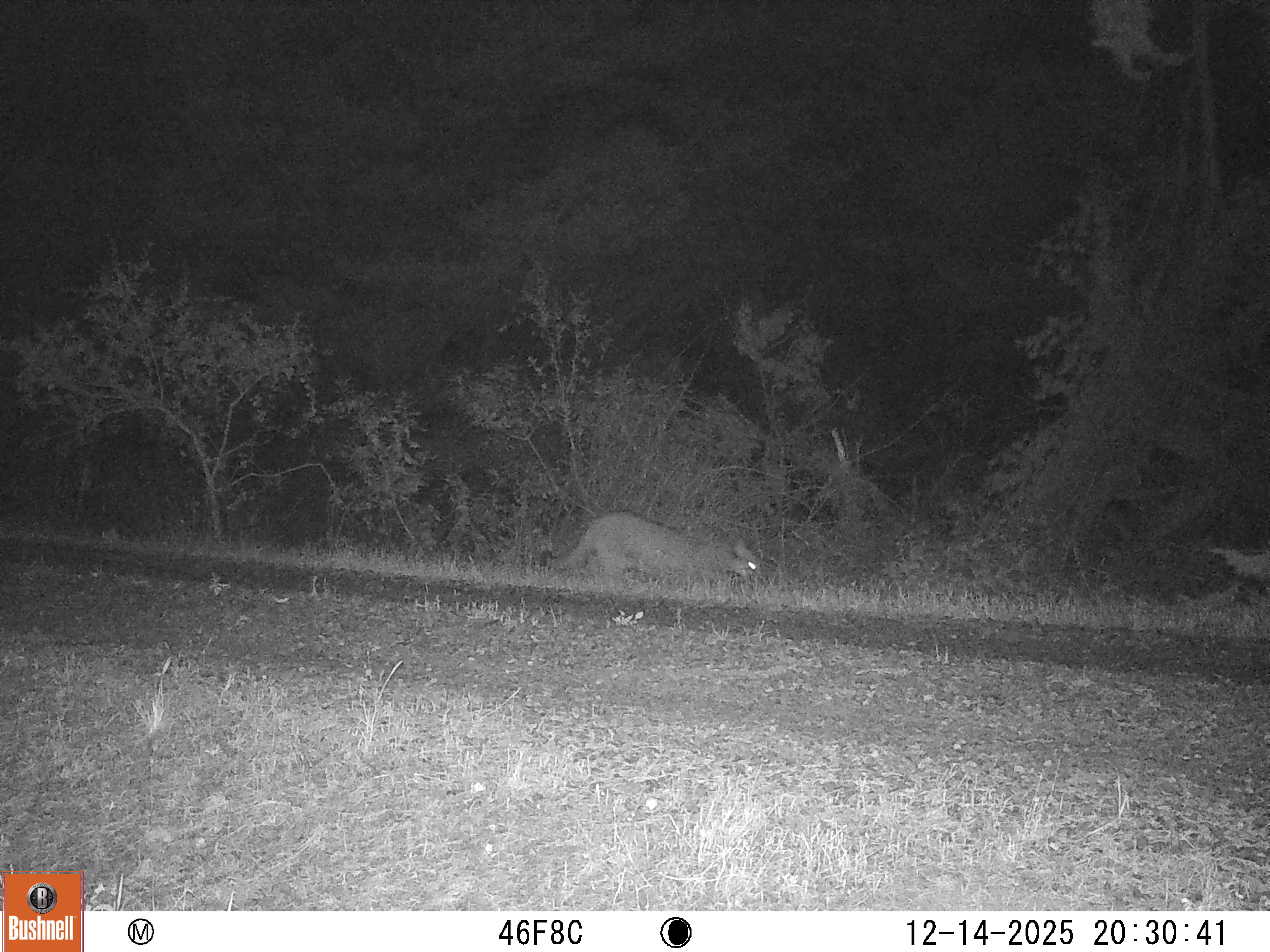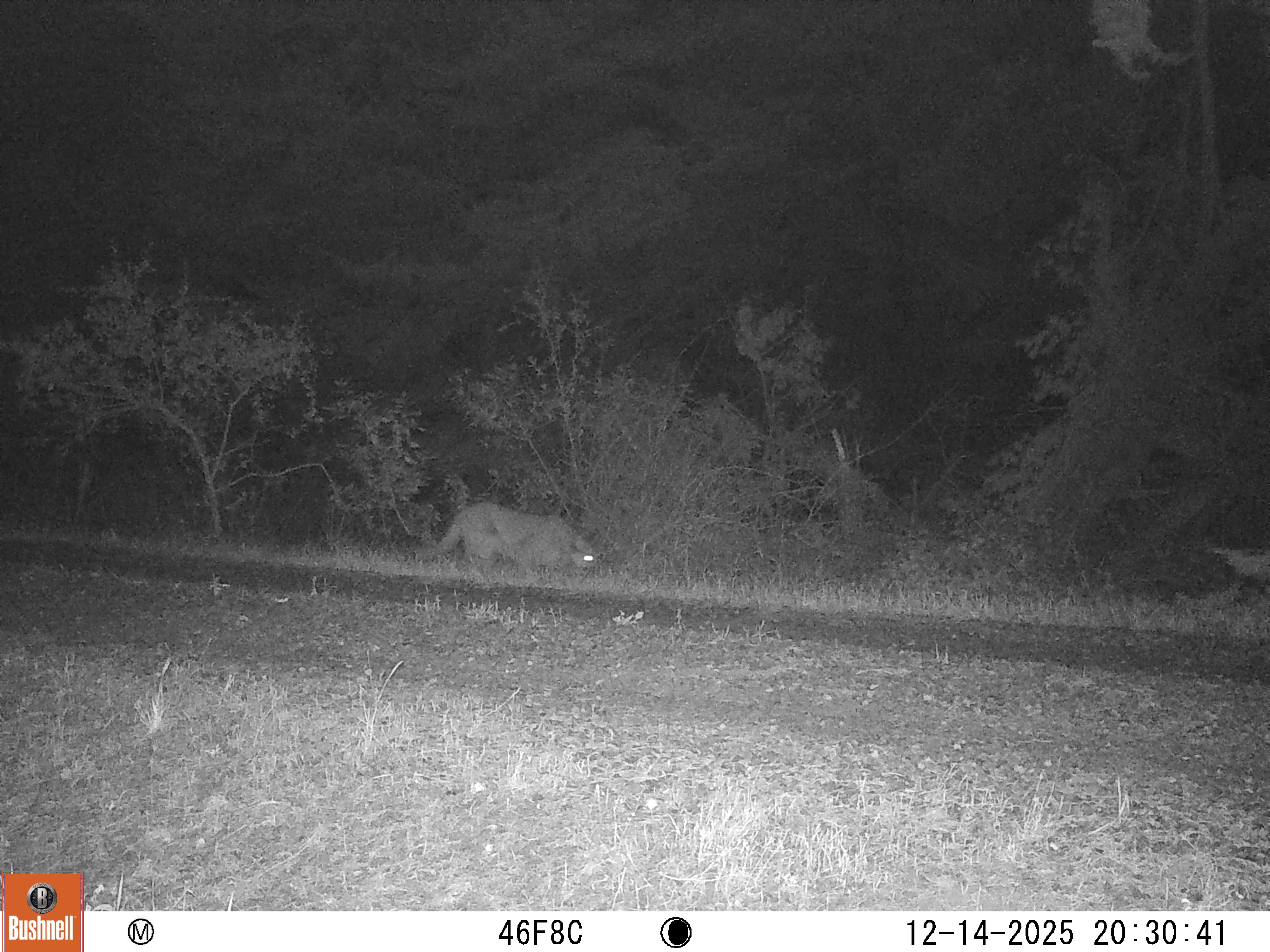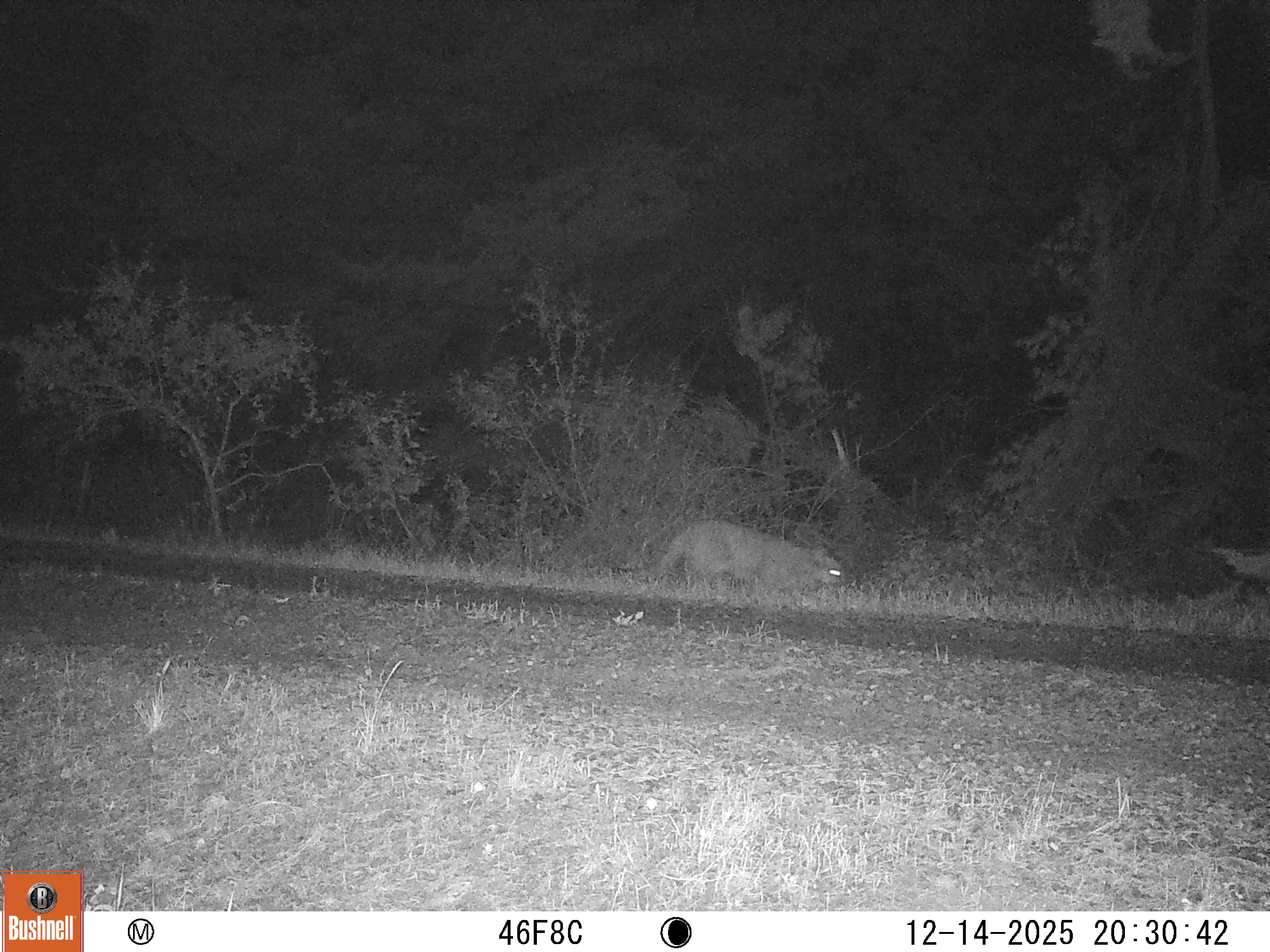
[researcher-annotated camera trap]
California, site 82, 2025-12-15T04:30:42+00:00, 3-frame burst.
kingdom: Animalia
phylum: Chordata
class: Mammalia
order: Carnivora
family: Felidae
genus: Puma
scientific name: Puma concolor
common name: puma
Puma (Puma concolor).